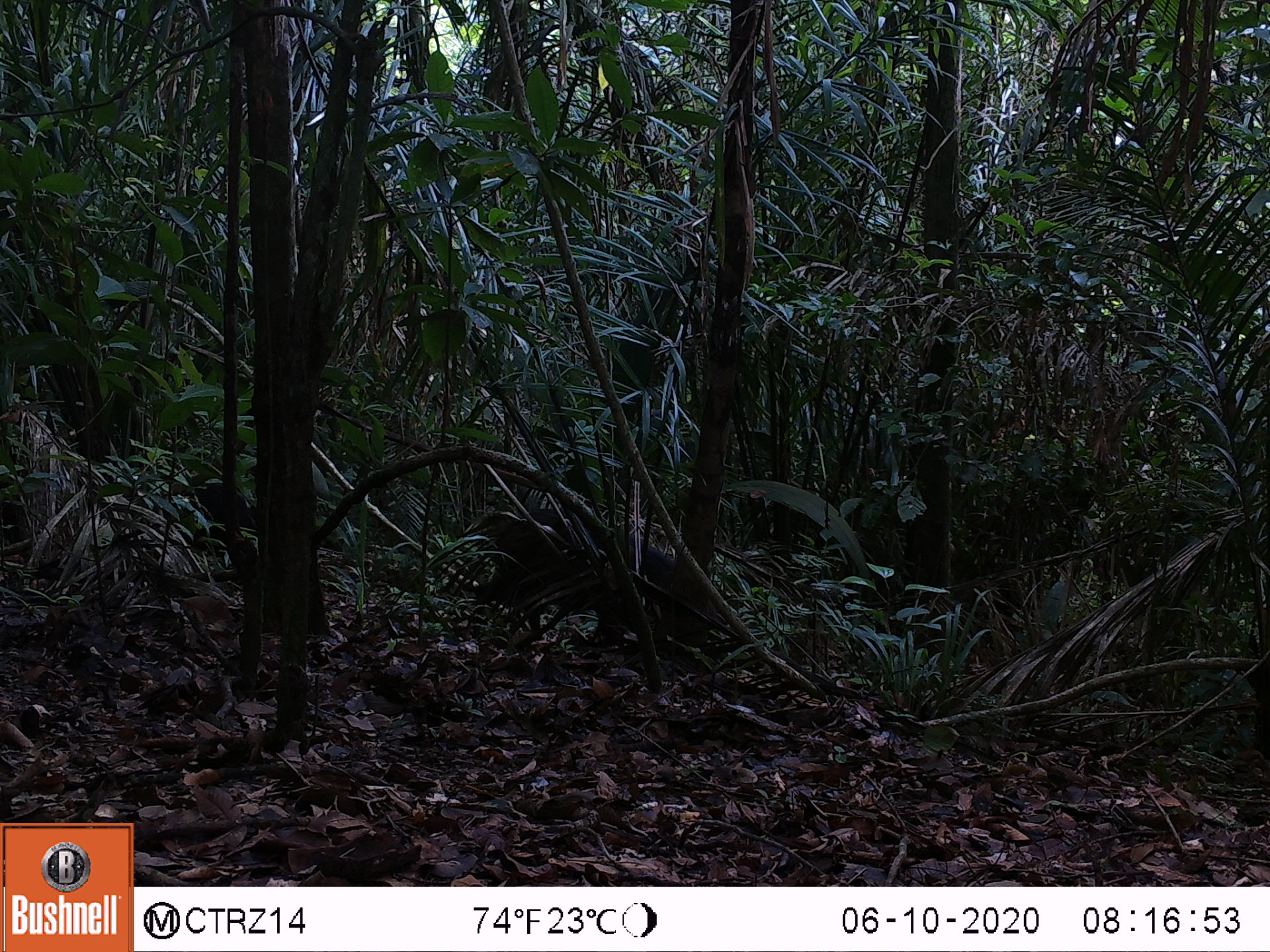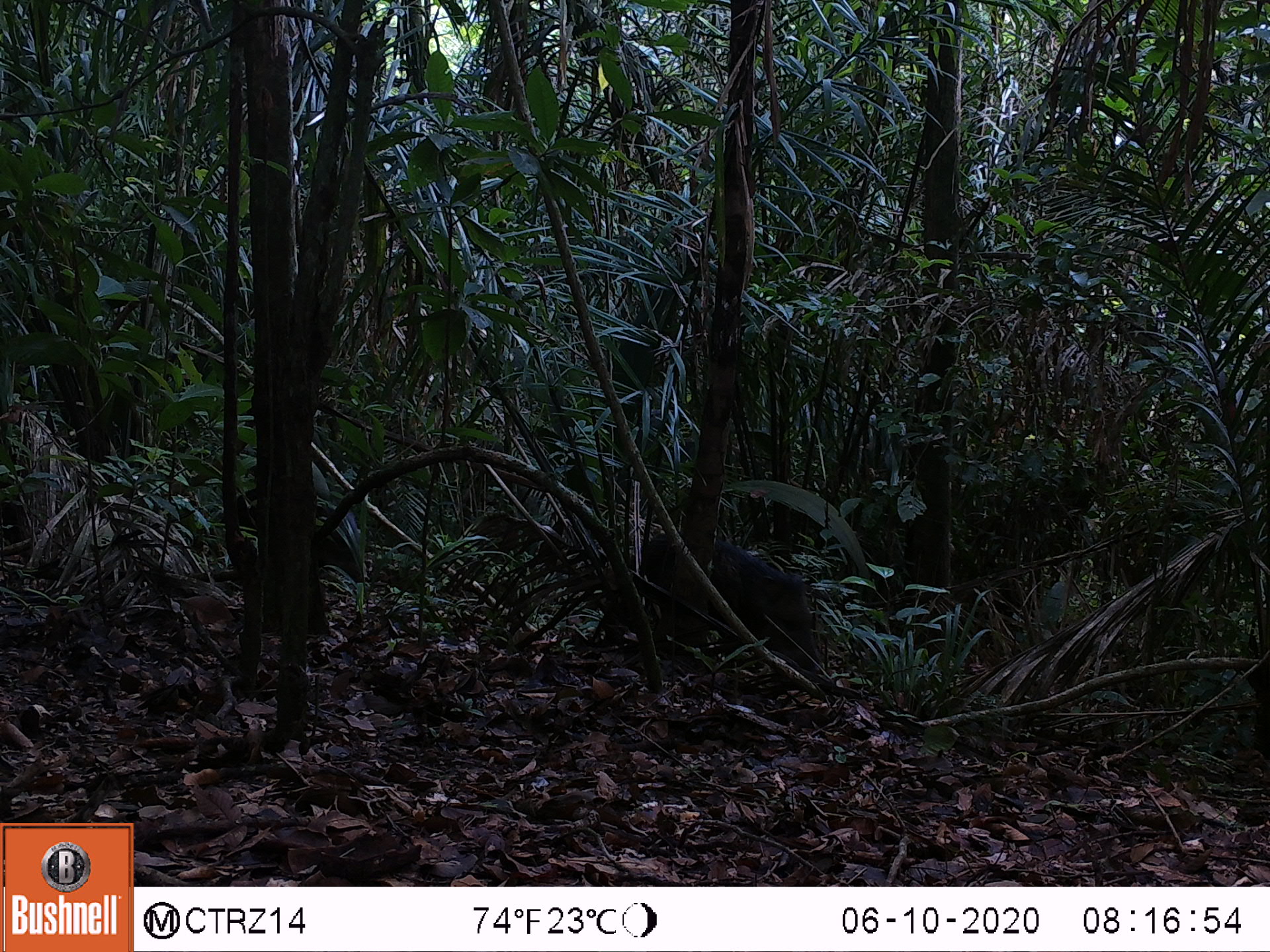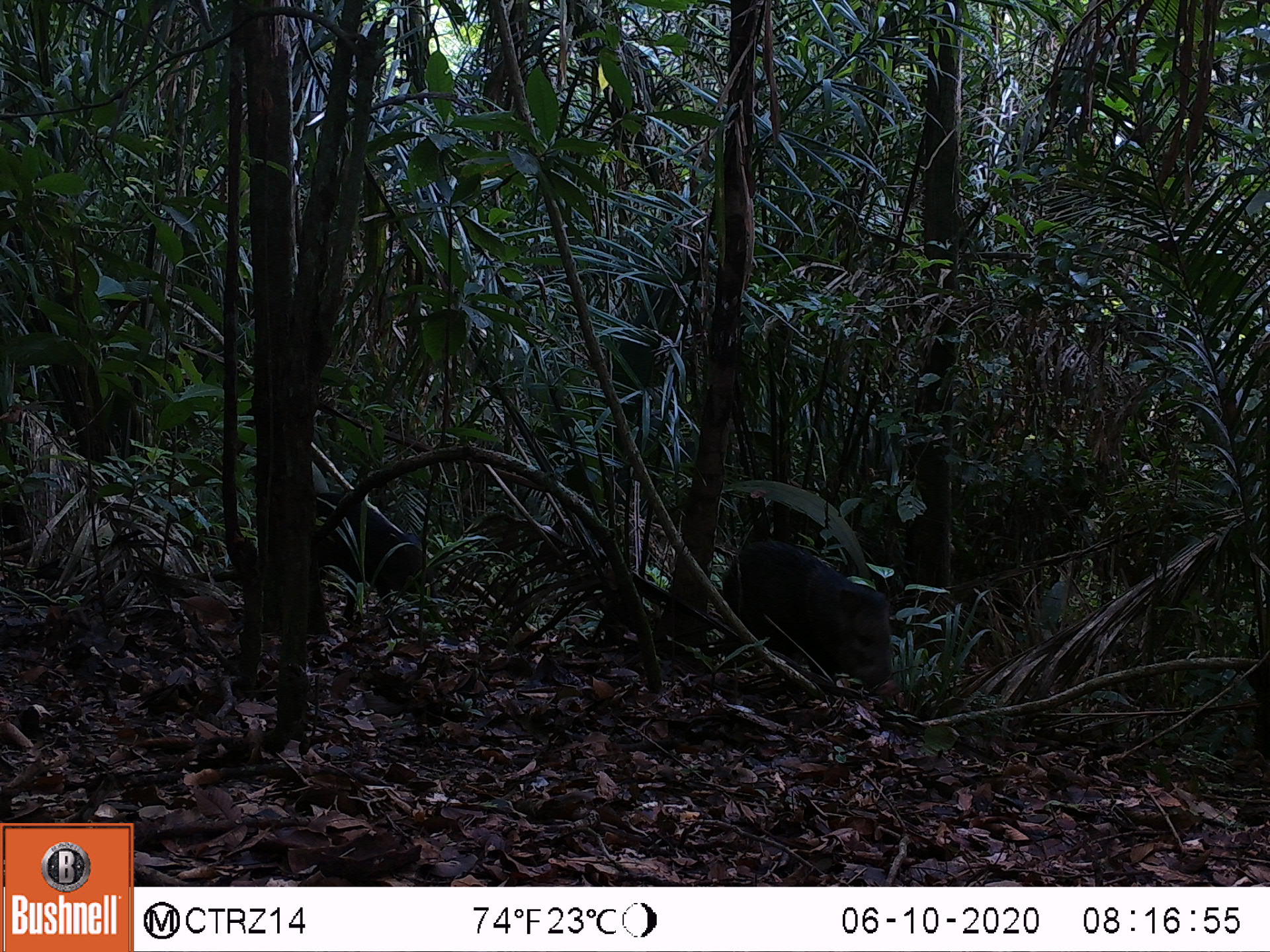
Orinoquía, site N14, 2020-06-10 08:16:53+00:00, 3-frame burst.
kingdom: Animalia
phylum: Chordata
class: Mammalia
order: Artiodactyla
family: Tayassuidae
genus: Pecari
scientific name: Pecari tajacu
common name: collared peccary